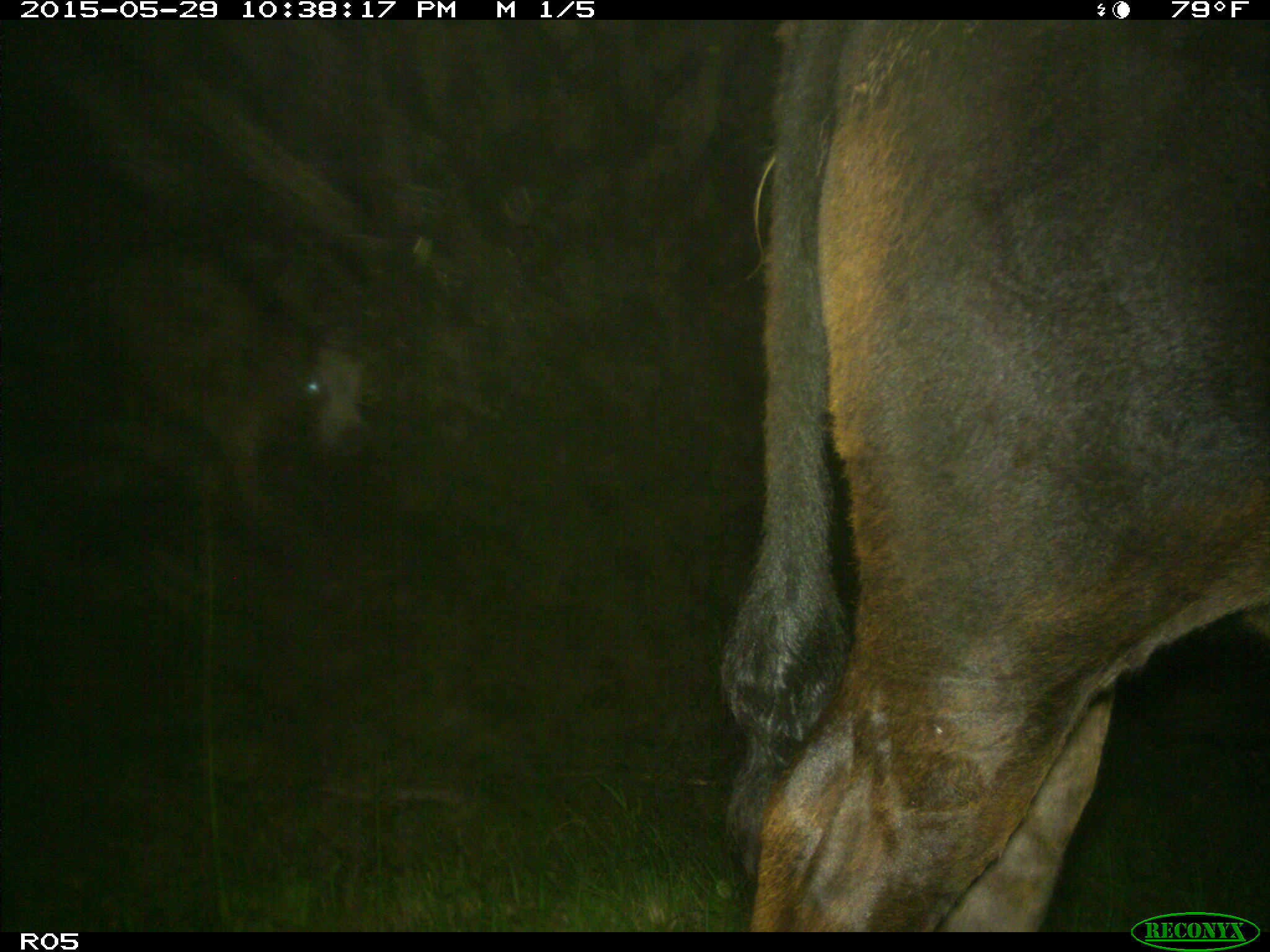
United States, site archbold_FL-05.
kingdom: Animalia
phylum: Chordata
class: Mammalia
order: Artiodactyla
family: Bovidae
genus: Bos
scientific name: Bos taurus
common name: domestic cow